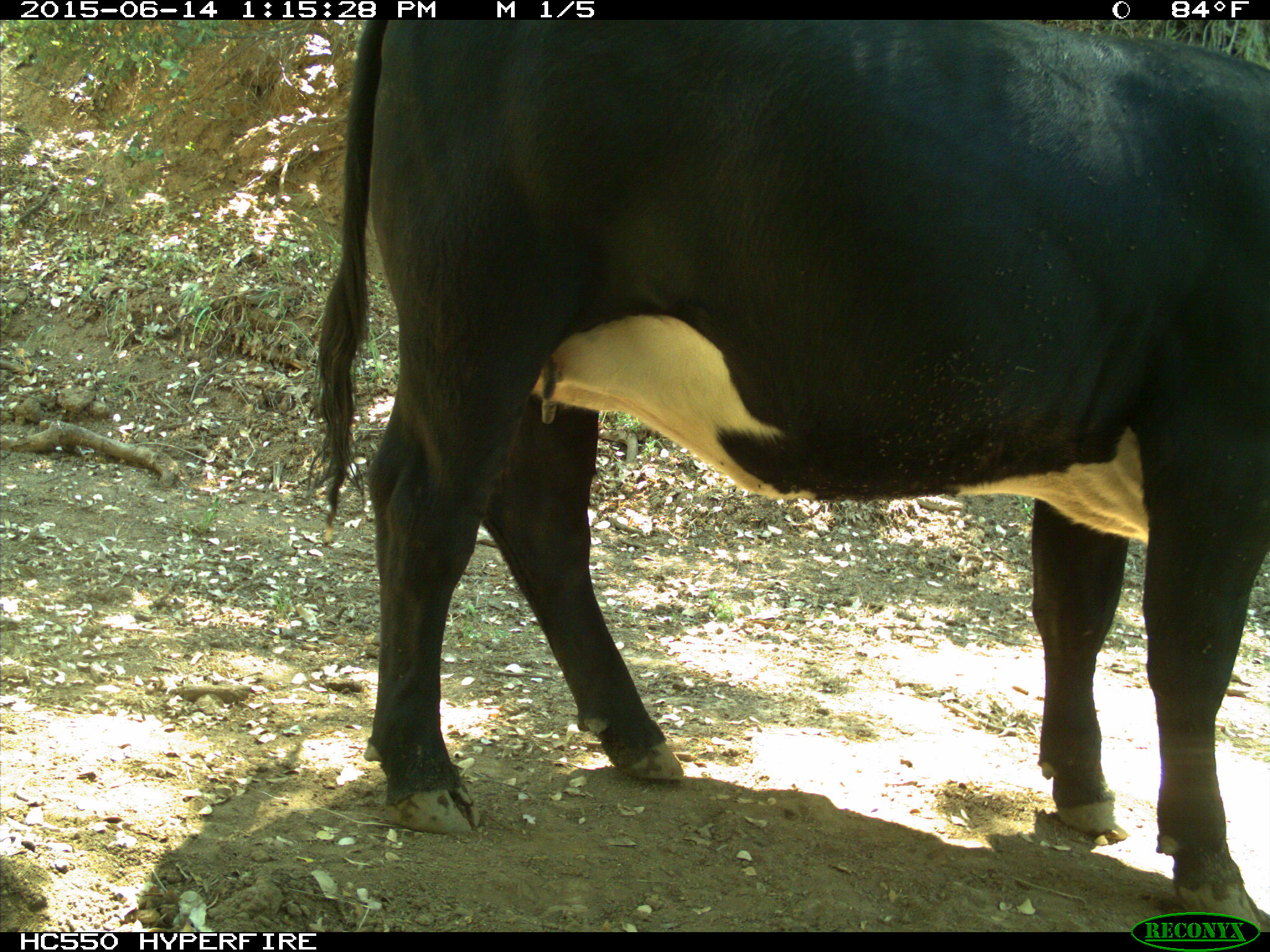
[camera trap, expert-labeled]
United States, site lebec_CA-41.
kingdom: Animalia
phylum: Chordata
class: Mammalia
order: Artiodactyla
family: Bovidae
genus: Bos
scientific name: Bos taurus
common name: domestic cow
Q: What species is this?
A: Bos taurus (domestic cow).